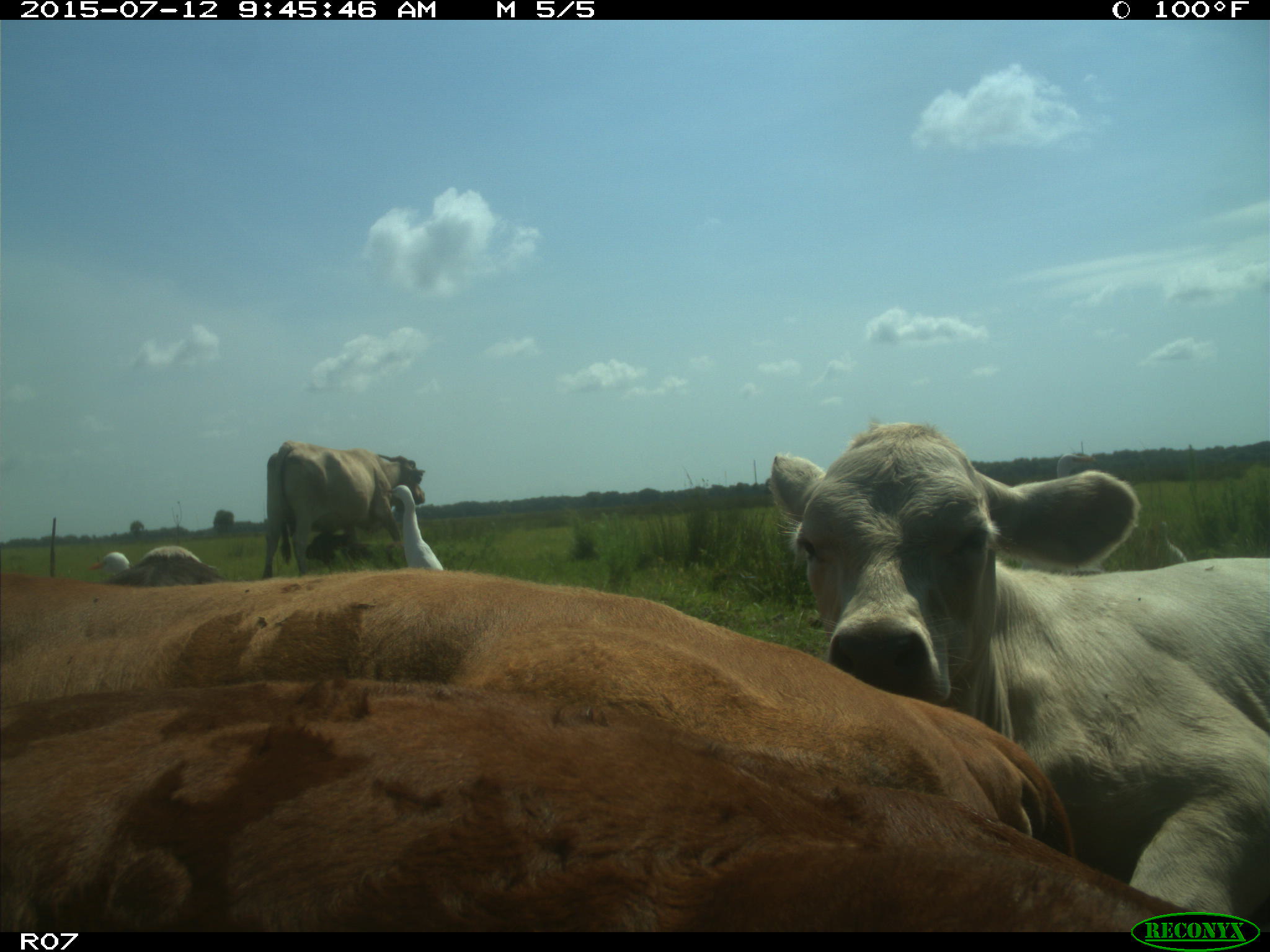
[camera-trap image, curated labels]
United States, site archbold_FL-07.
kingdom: Animalia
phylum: Chordata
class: Mammalia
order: Artiodactyla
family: Bovidae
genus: Bos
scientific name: Bos taurus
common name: domestic cow